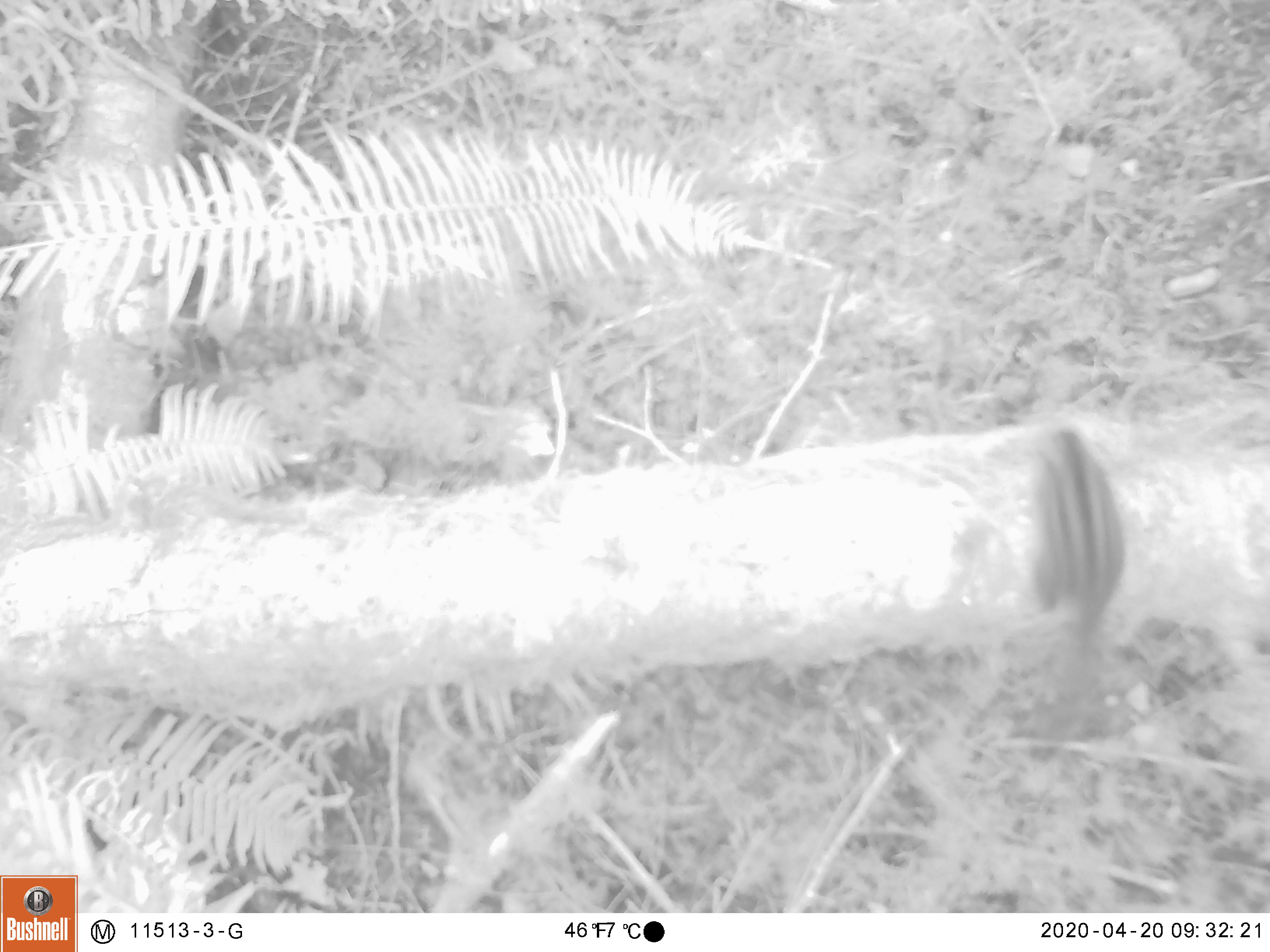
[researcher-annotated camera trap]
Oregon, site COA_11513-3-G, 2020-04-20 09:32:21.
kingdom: Animalia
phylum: Chordata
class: Mammalia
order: Rodentia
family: Sciuridae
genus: Neotamias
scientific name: Neotamias townsendii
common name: townsend's chipmunk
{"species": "townsend's chipmunk (Neotamias townsendii)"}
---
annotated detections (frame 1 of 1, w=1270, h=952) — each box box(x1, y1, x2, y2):
townsend's chipmunk: box(1019, 415, 1135, 768)